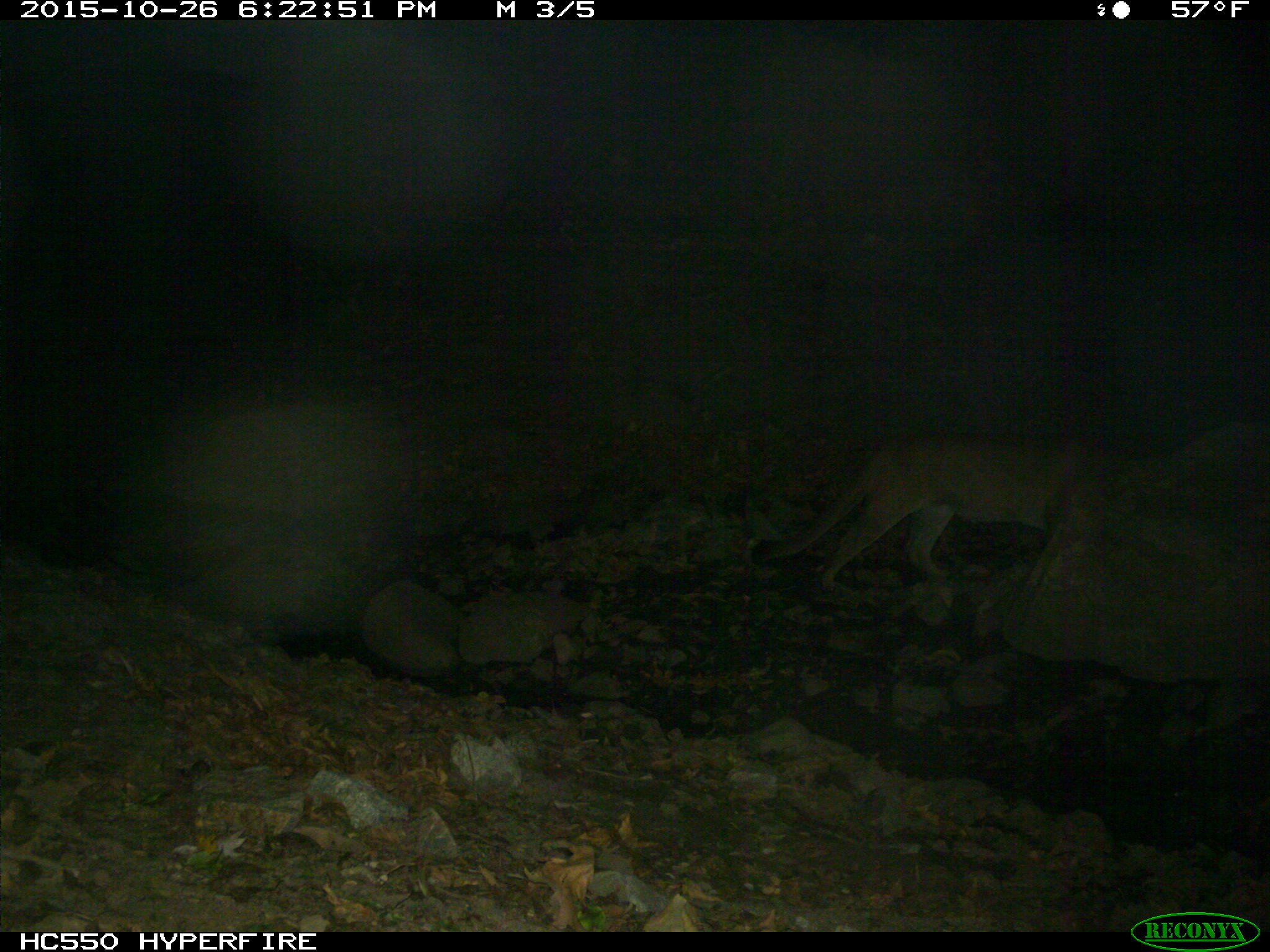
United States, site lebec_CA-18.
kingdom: Animalia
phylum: Chordata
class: Mammalia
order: Carnivora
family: Felidae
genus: Puma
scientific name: Puma concolor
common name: mountain lion